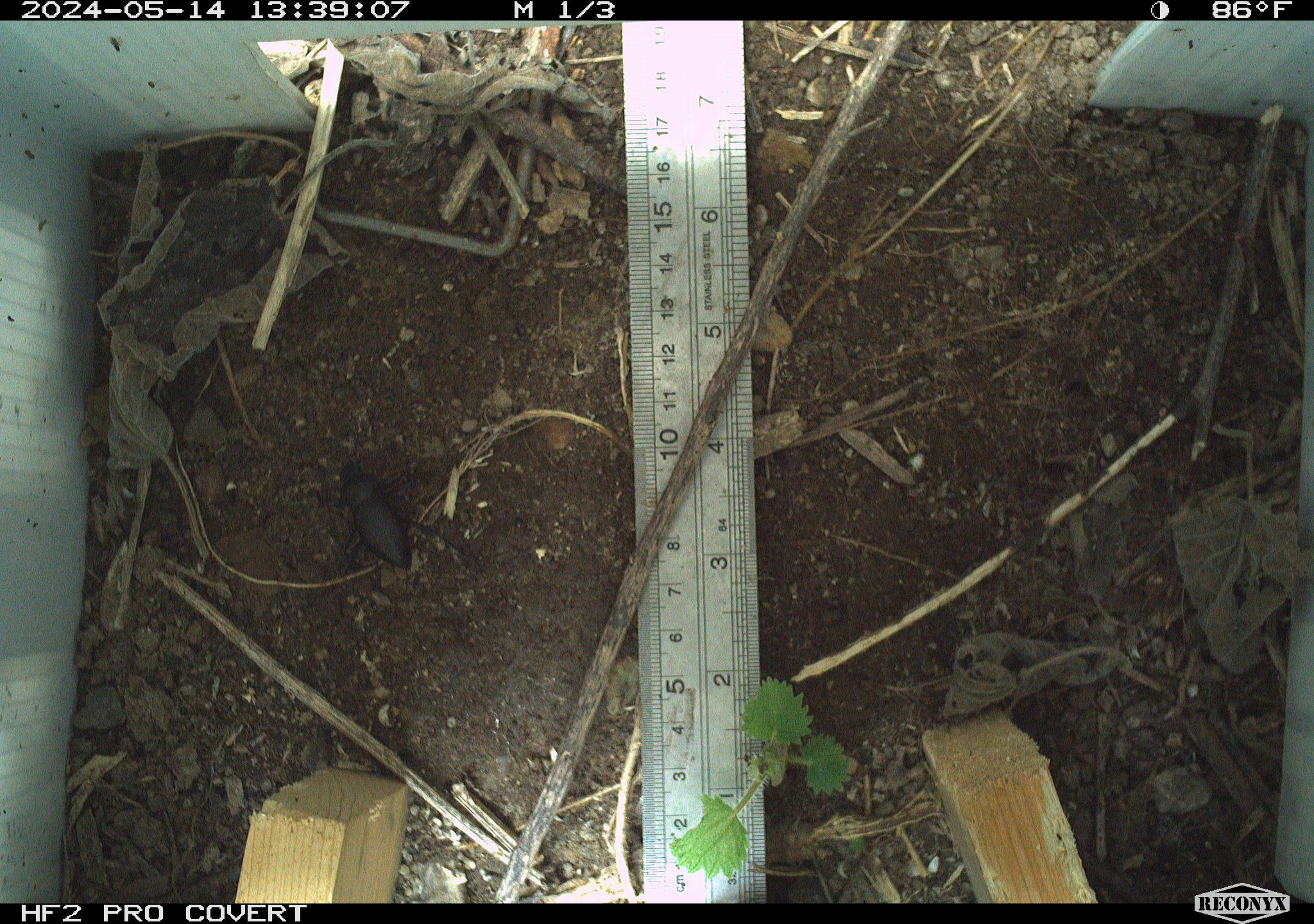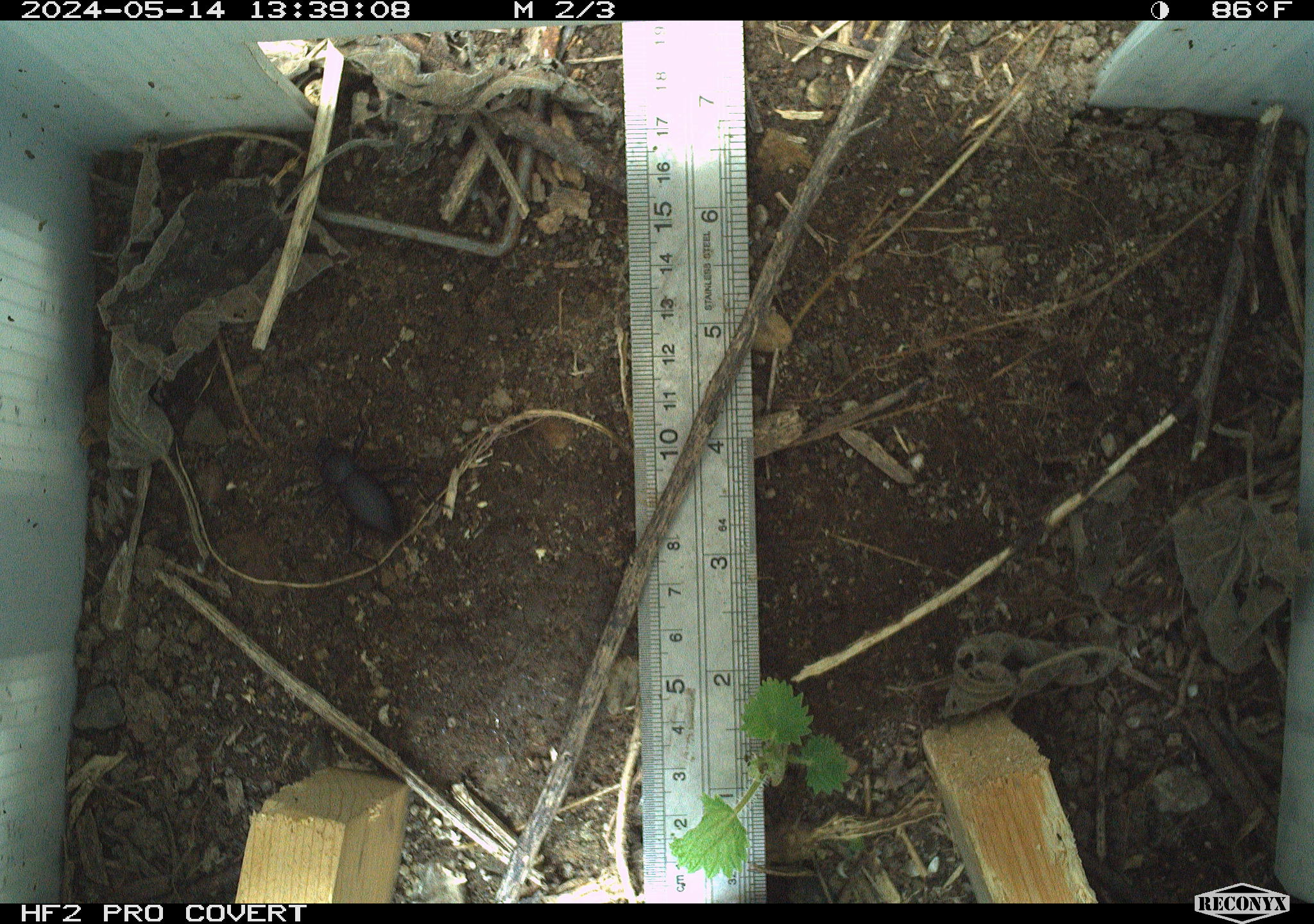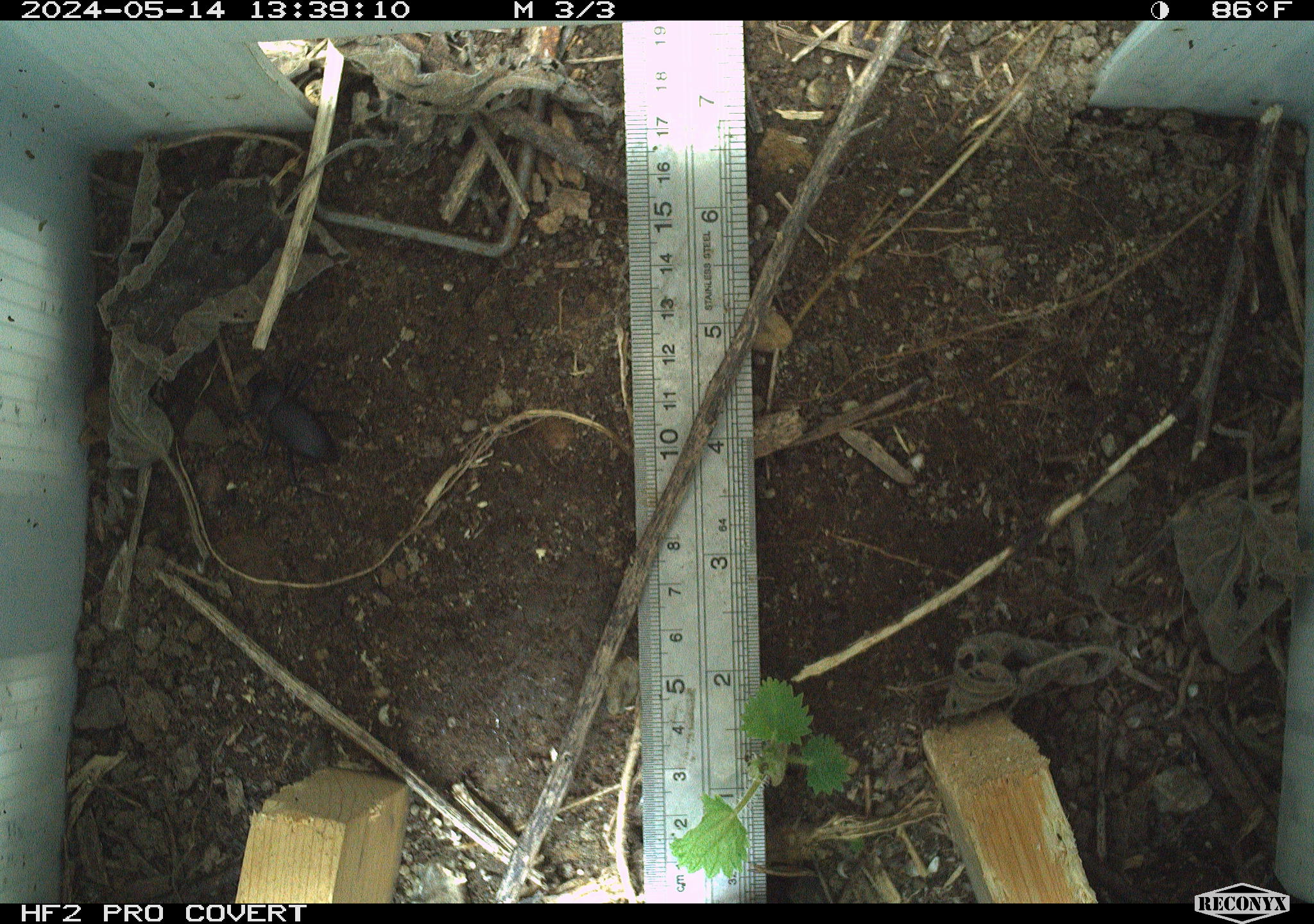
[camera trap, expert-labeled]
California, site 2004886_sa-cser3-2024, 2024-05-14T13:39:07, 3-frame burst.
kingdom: Animalia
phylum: Arthropoda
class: Insecta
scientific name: Insecta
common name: insect